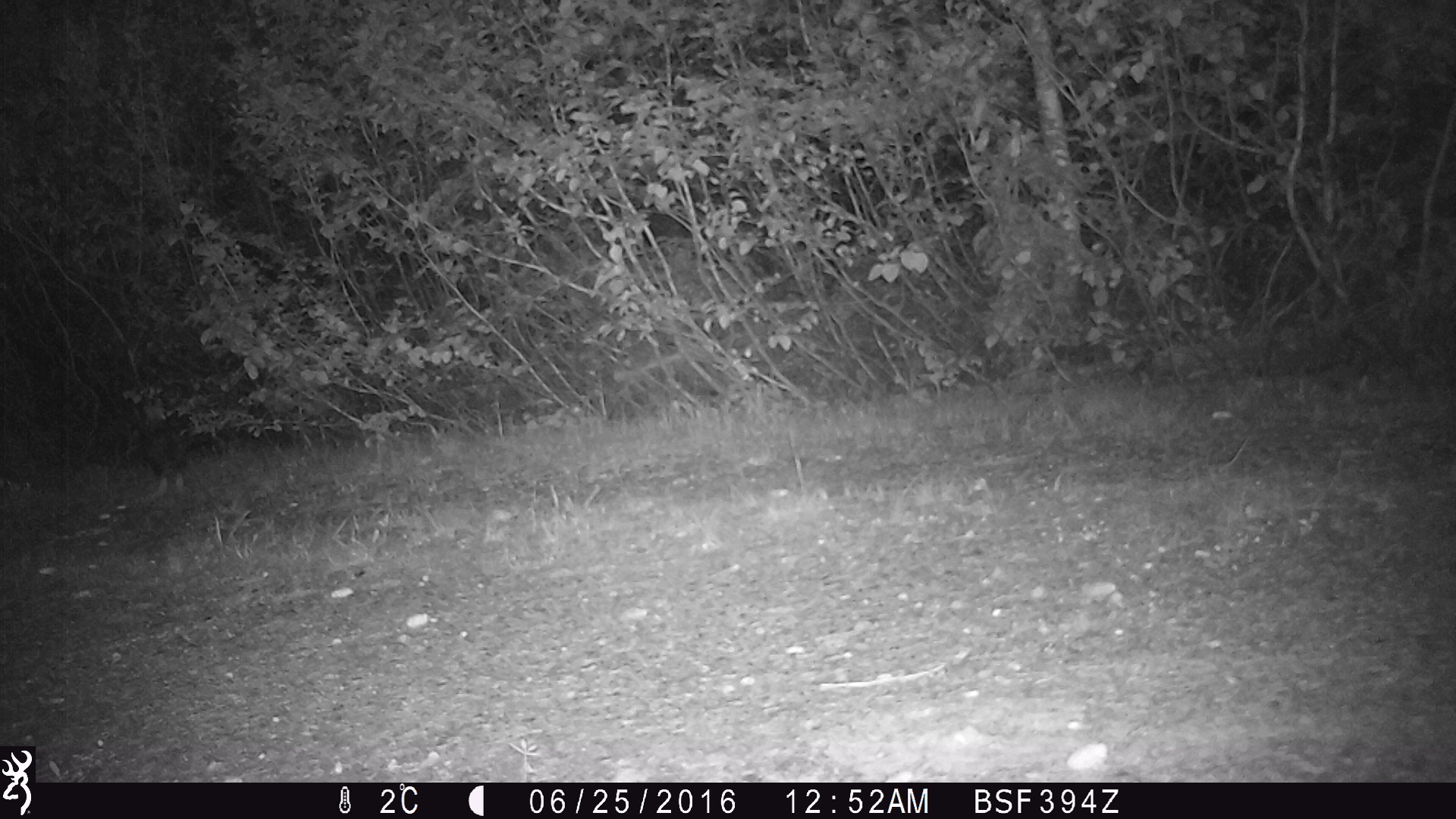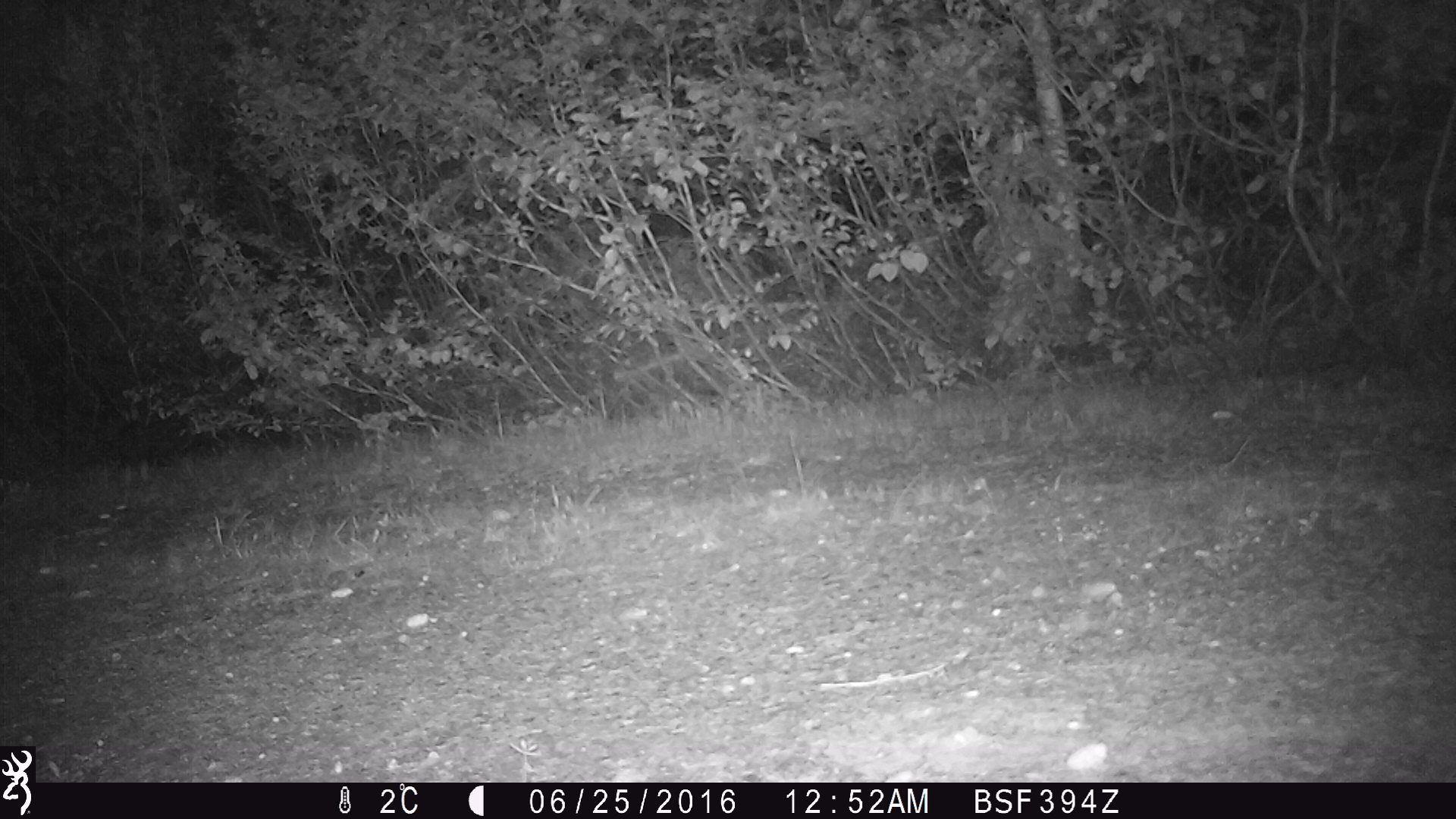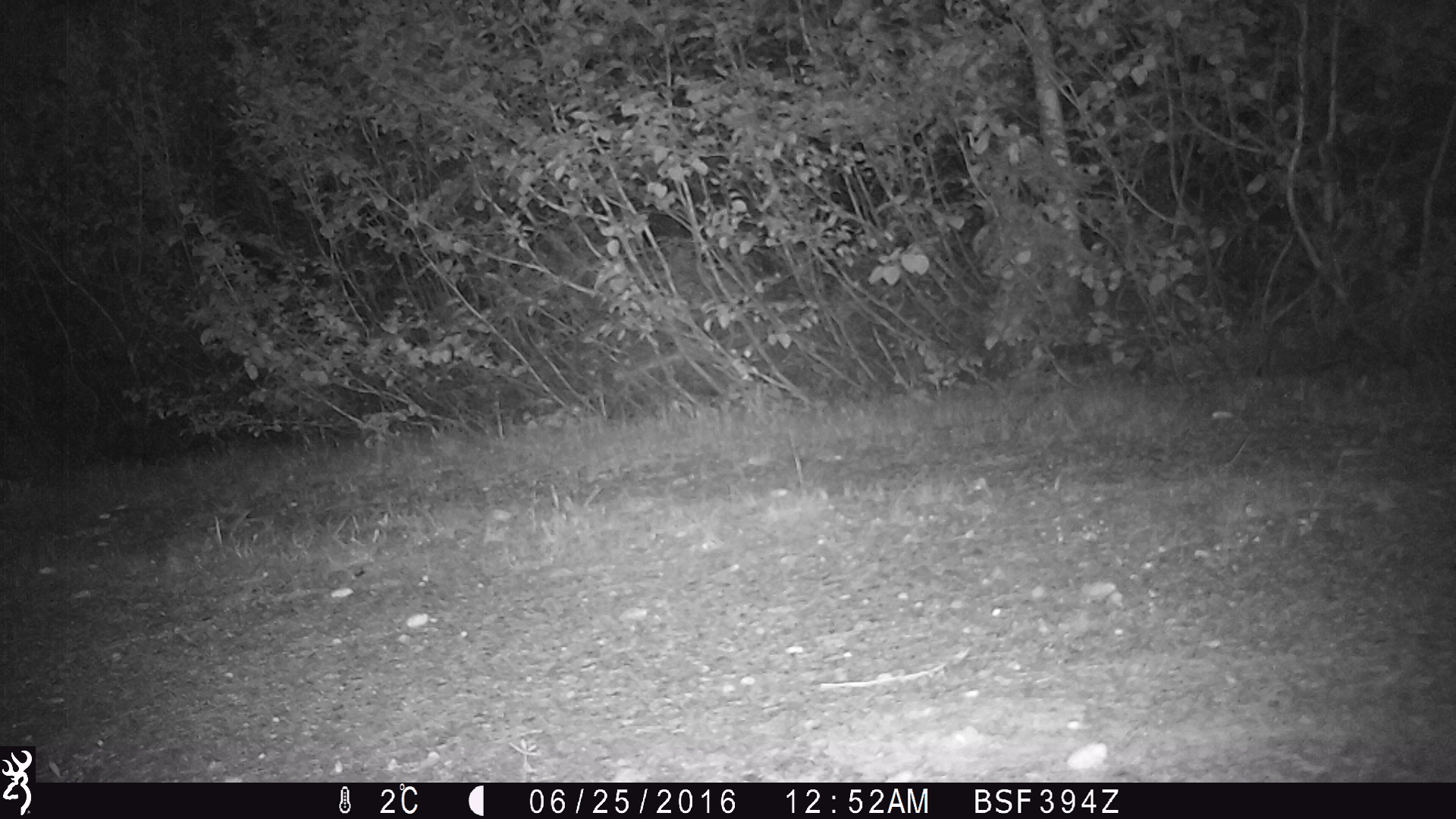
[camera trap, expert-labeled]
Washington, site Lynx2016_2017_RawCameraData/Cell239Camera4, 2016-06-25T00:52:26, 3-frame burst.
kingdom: Animalia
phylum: Chordata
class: Mammalia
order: Lagomorpha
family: Leporidae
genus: Lepus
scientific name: Lepus americanus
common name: snowshoe hare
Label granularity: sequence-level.